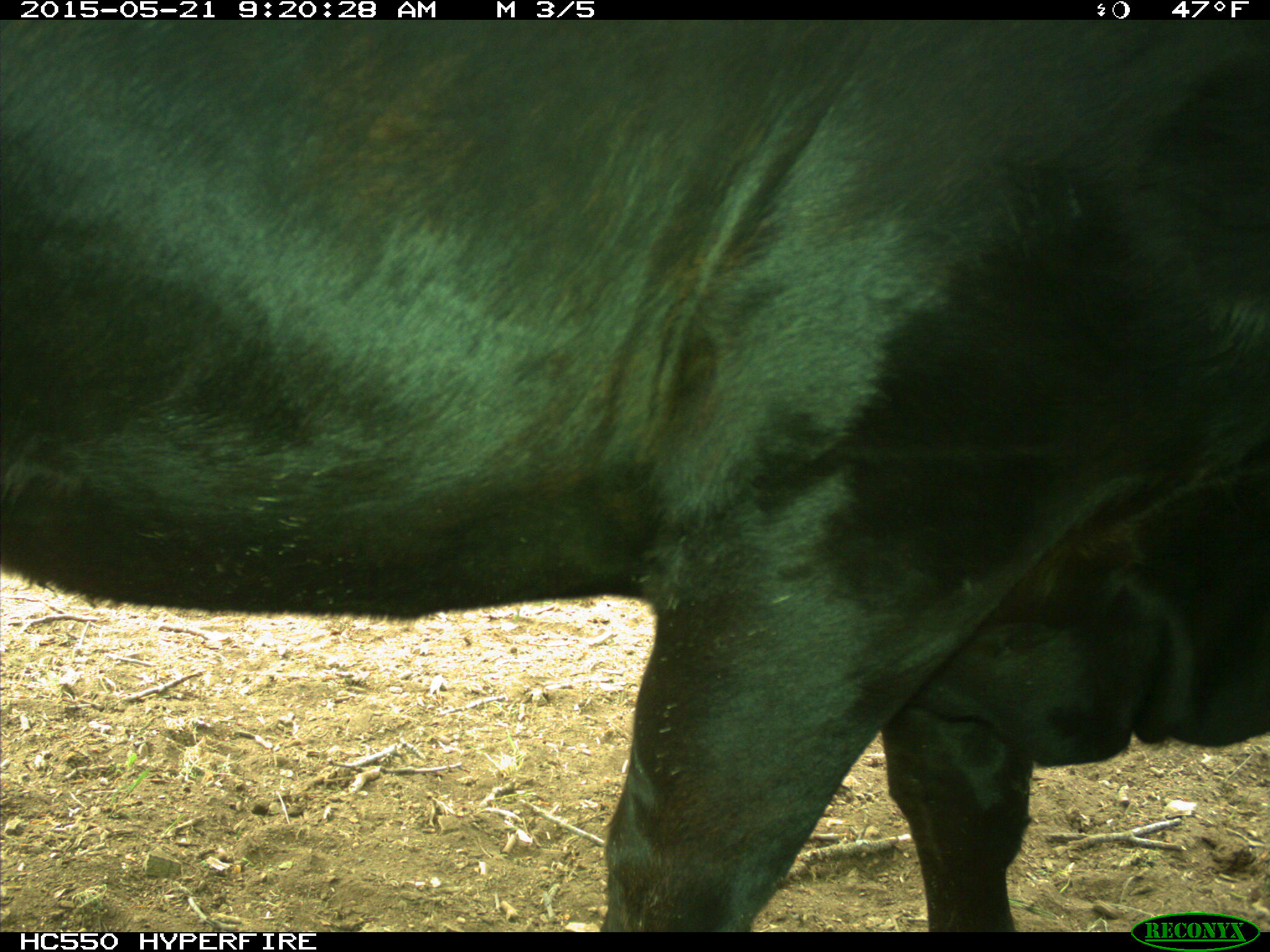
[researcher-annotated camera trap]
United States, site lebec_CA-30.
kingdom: Animalia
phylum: Chordata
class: Mammalia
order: Artiodactyla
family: Bovidae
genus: Bos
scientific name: Bos taurus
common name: domestic cow